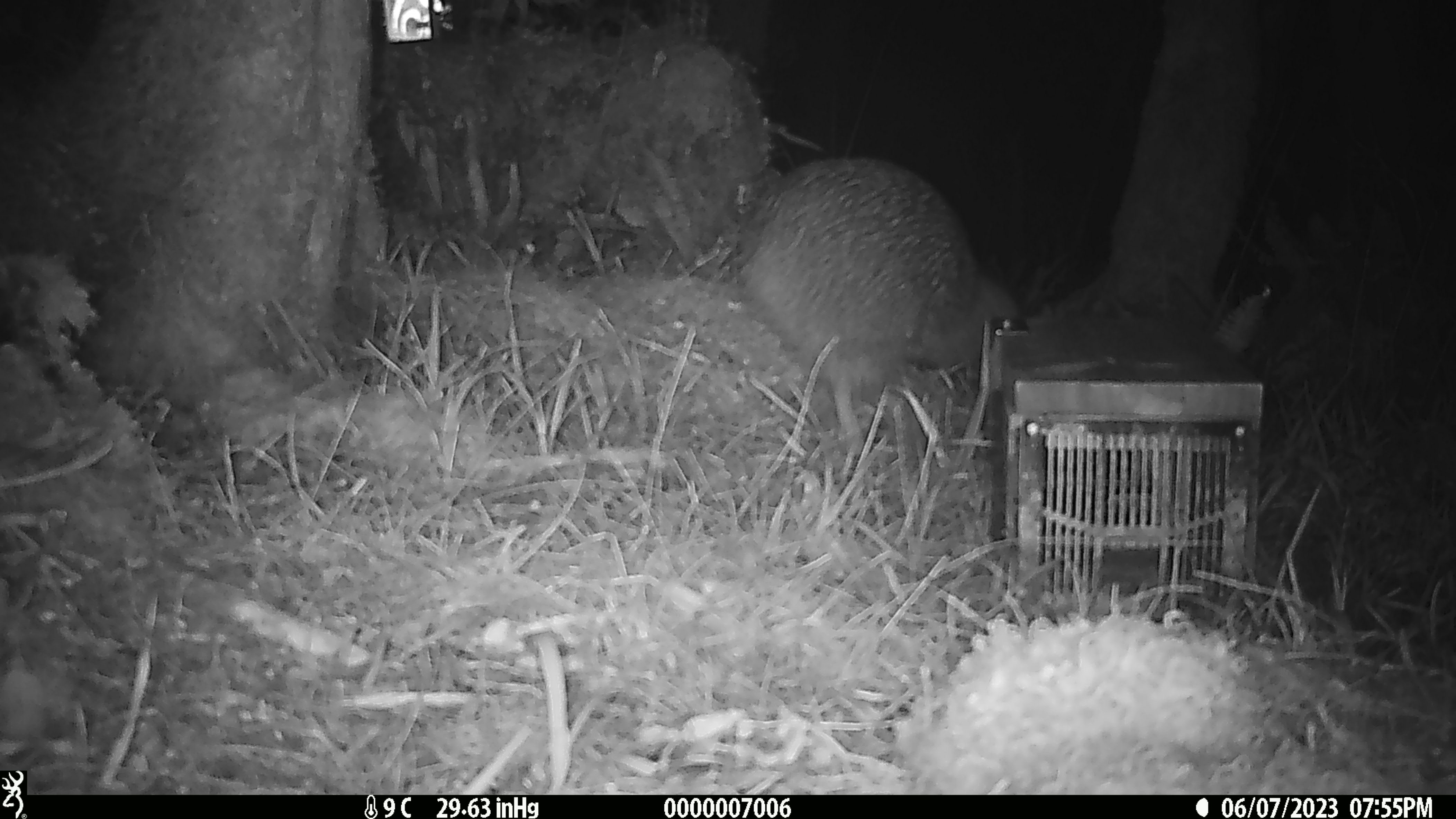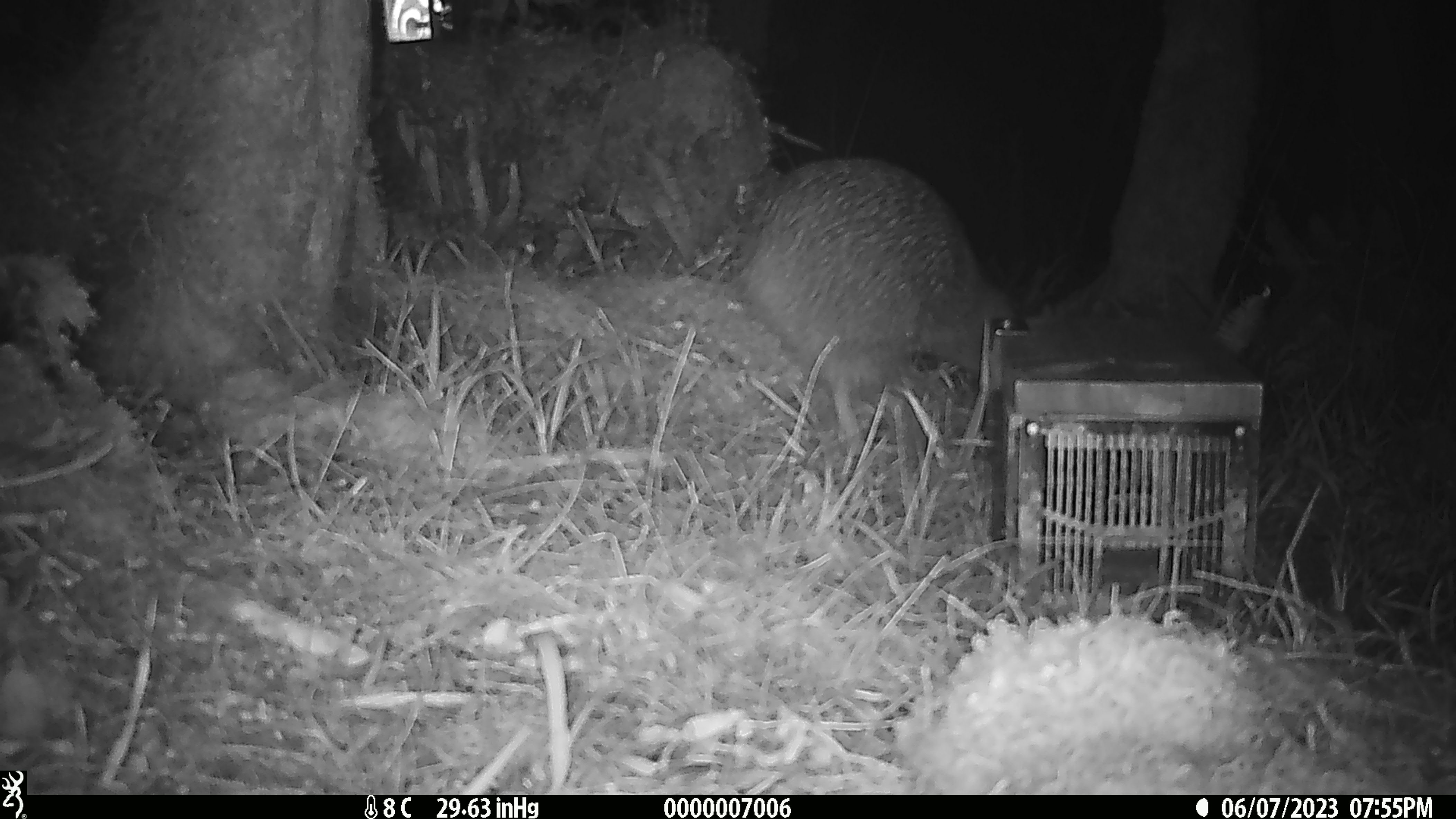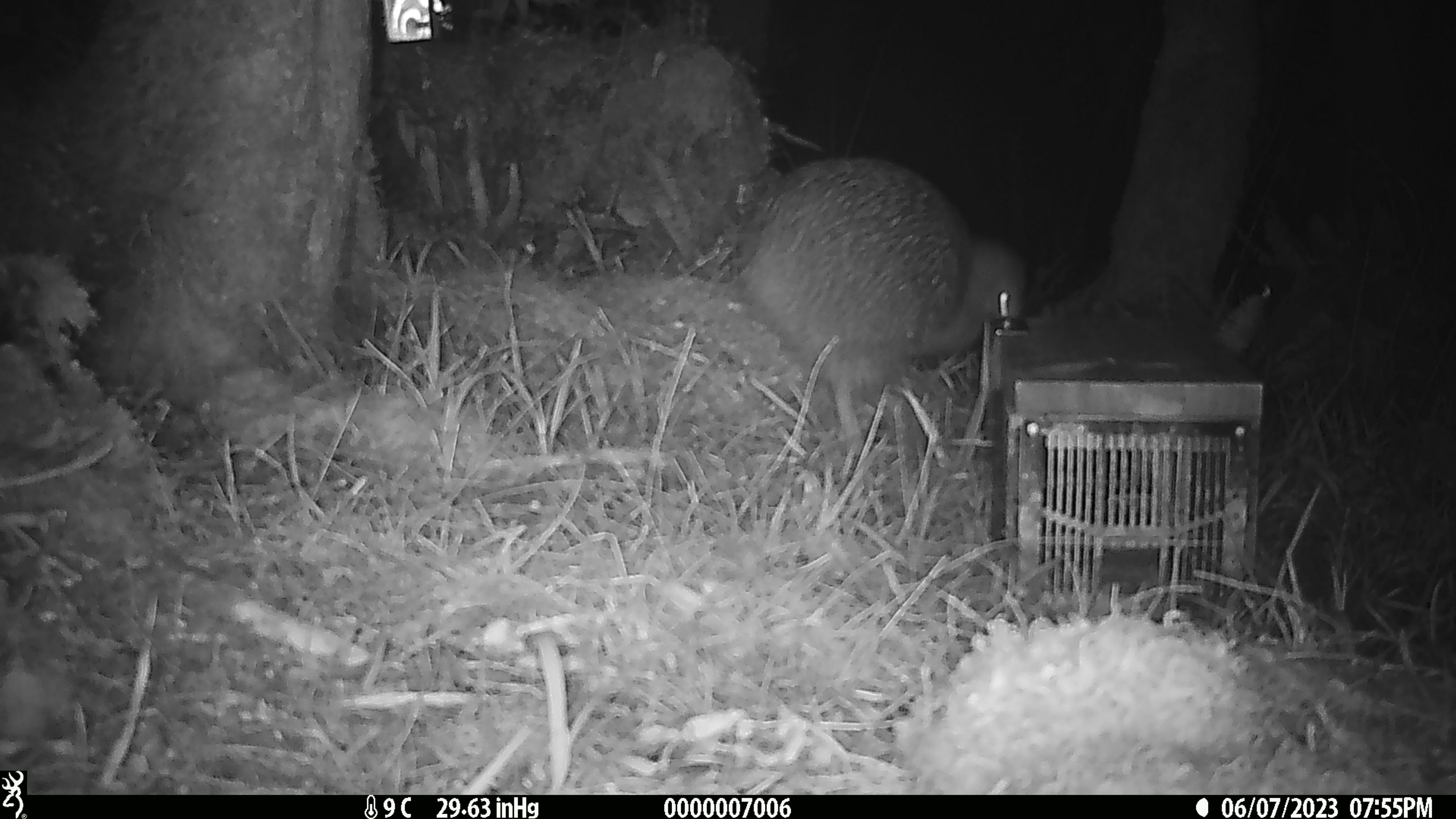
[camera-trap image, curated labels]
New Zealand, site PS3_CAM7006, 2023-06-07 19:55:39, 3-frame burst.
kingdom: Animalia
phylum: Chordata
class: Aves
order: Apterygiformes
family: Apterygidae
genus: Apteryx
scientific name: Apteryx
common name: kiwi